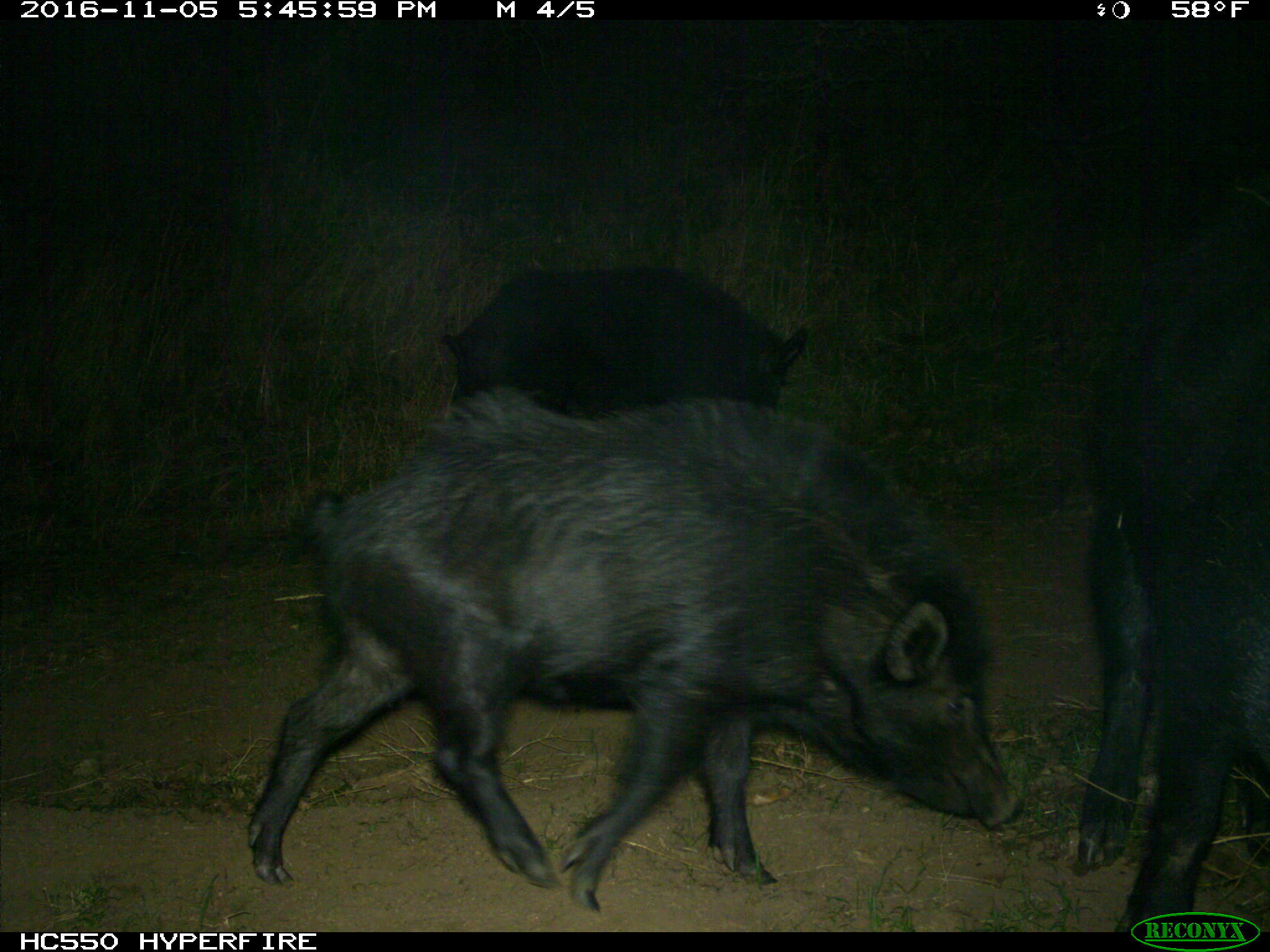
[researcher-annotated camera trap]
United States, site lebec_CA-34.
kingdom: Animalia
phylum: Chordata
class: Mammalia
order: Artiodactyla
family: Suidae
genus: Sus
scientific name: Sus scrofa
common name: wild boar